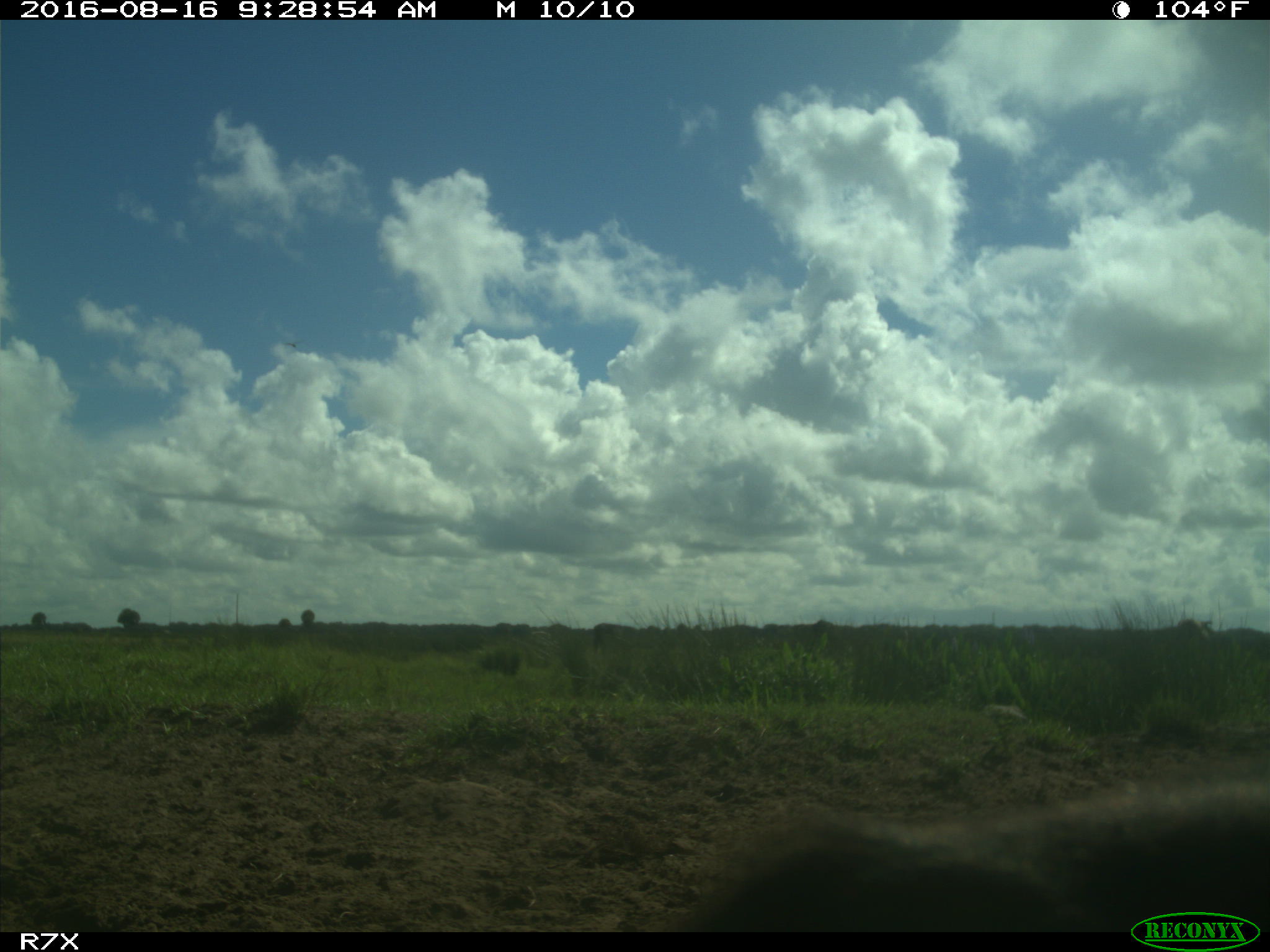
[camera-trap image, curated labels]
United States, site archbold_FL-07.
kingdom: Animalia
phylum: Chordata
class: Mammalia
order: Artiodactyla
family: Bovidae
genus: Bos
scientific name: Bos taurus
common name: domestic cow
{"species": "Bos taurus (domestic cow)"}